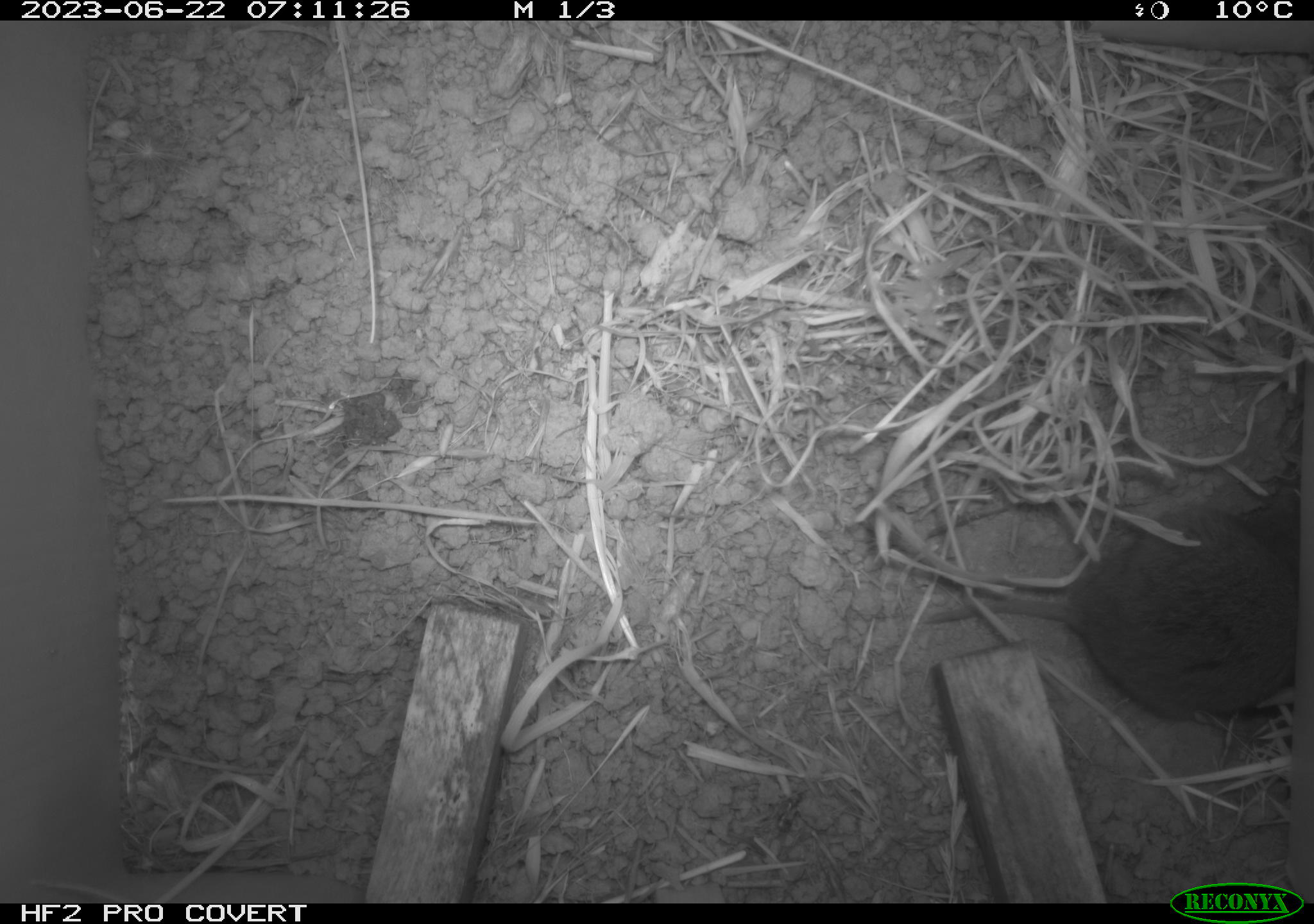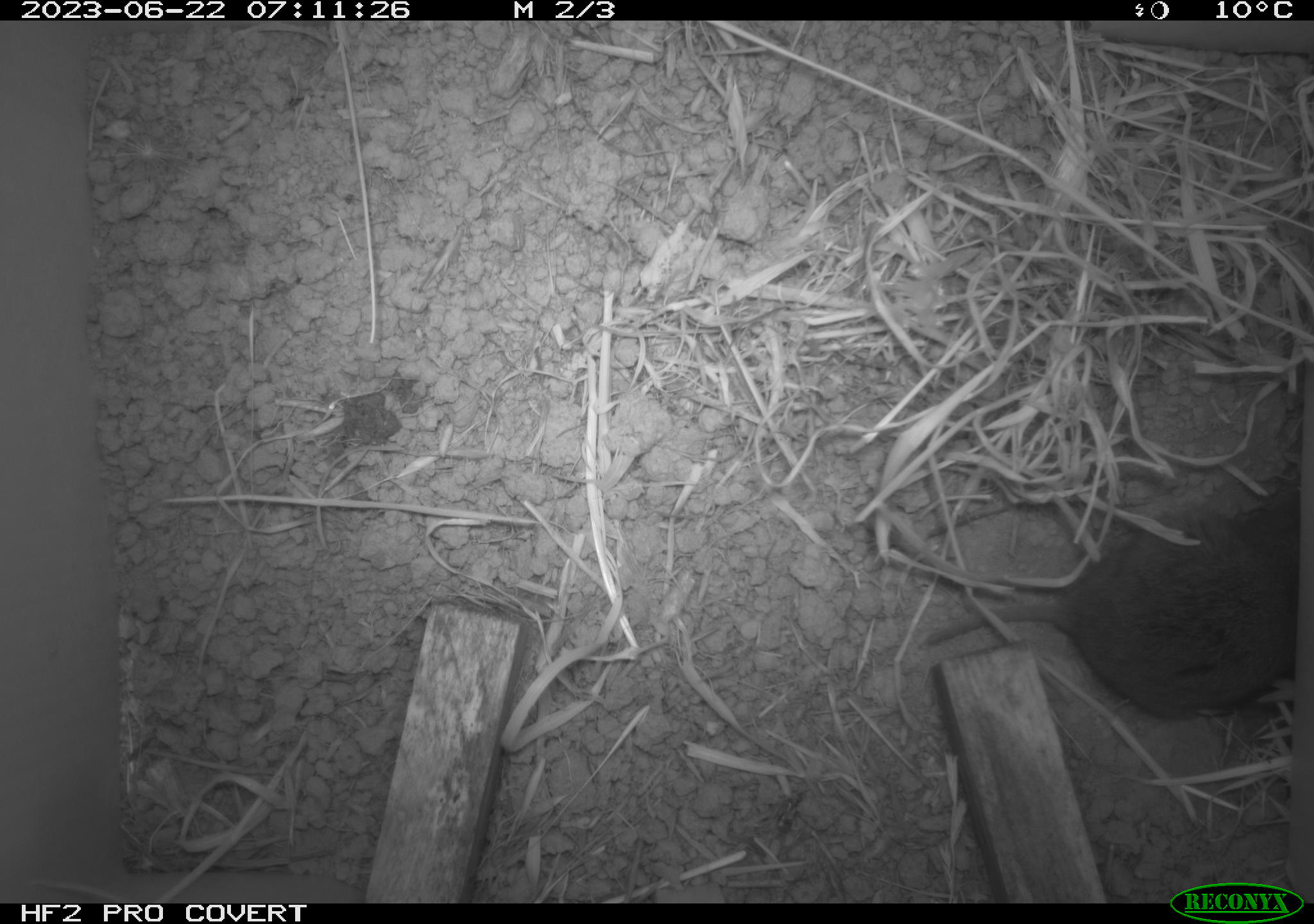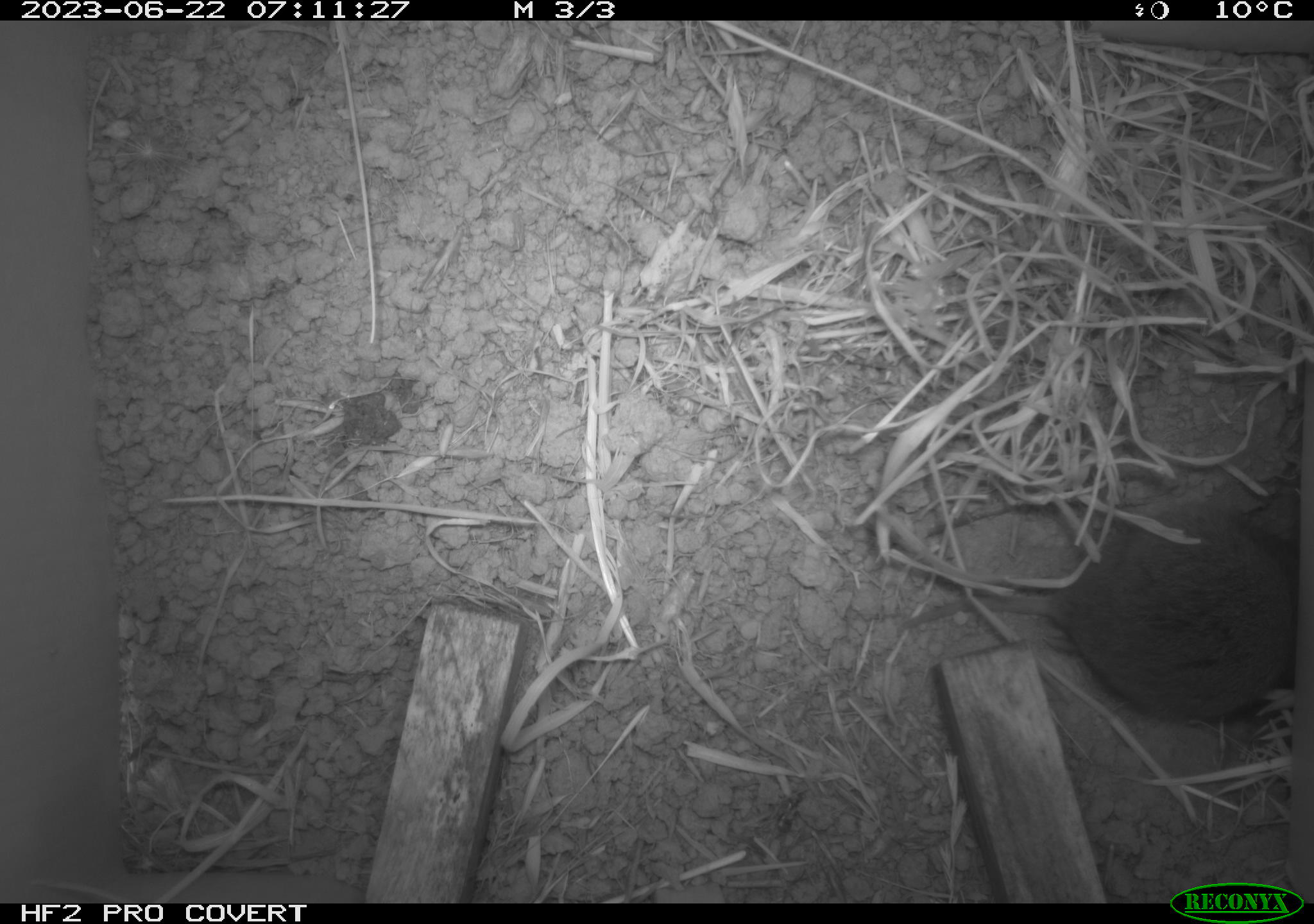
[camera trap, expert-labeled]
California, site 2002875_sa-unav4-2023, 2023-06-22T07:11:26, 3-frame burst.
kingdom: Animalia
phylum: Chordata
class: Mammalia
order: Rodentia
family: Cricetidae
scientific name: Arvicolinae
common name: voles, lemmings, and muskrats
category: arvicolinae subfamily